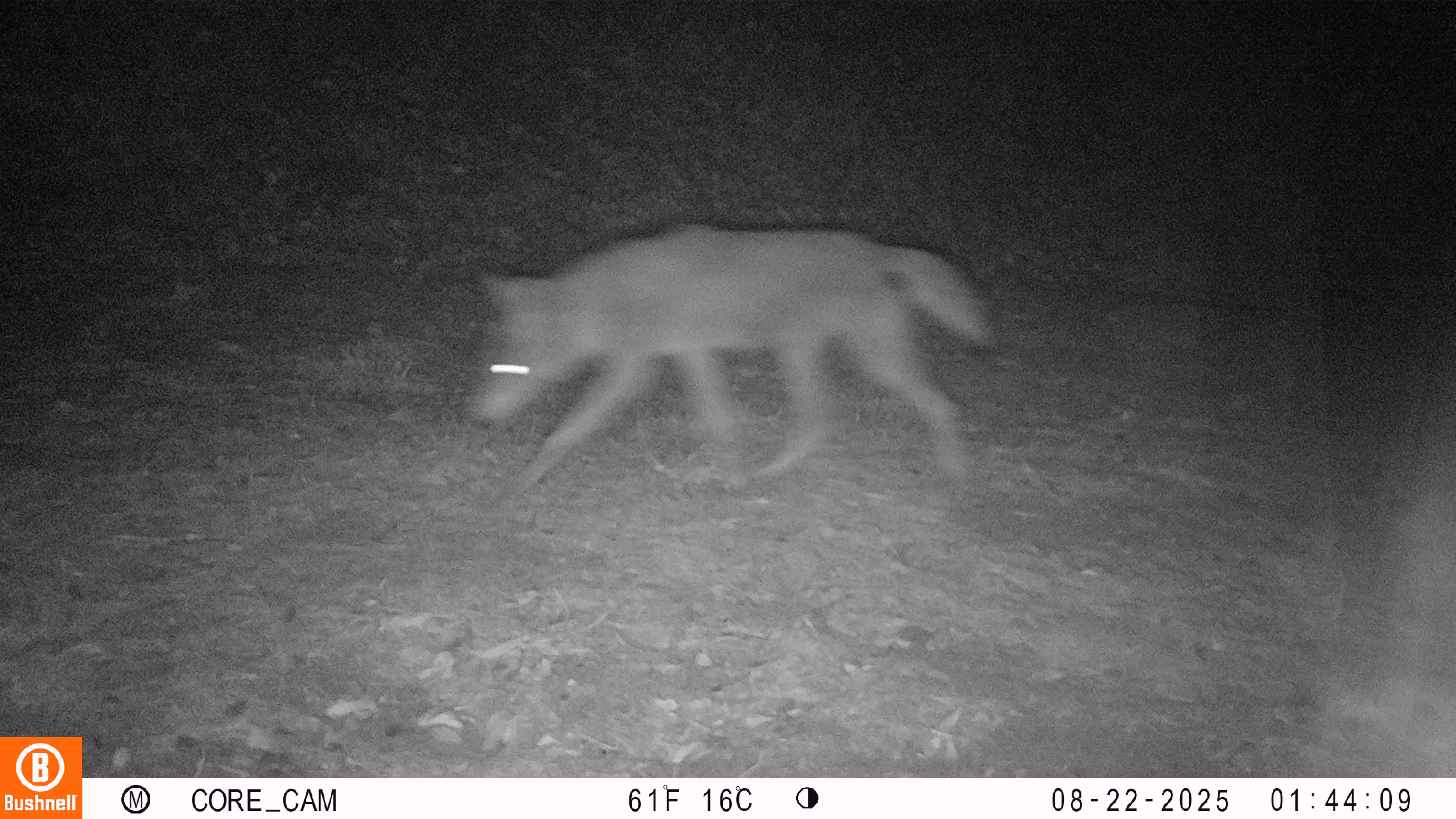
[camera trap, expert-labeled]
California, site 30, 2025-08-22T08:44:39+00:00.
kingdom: Animalia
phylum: Chordata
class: Mammalia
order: Carnivora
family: Canidae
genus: Canis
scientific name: Canis latrans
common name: coyote